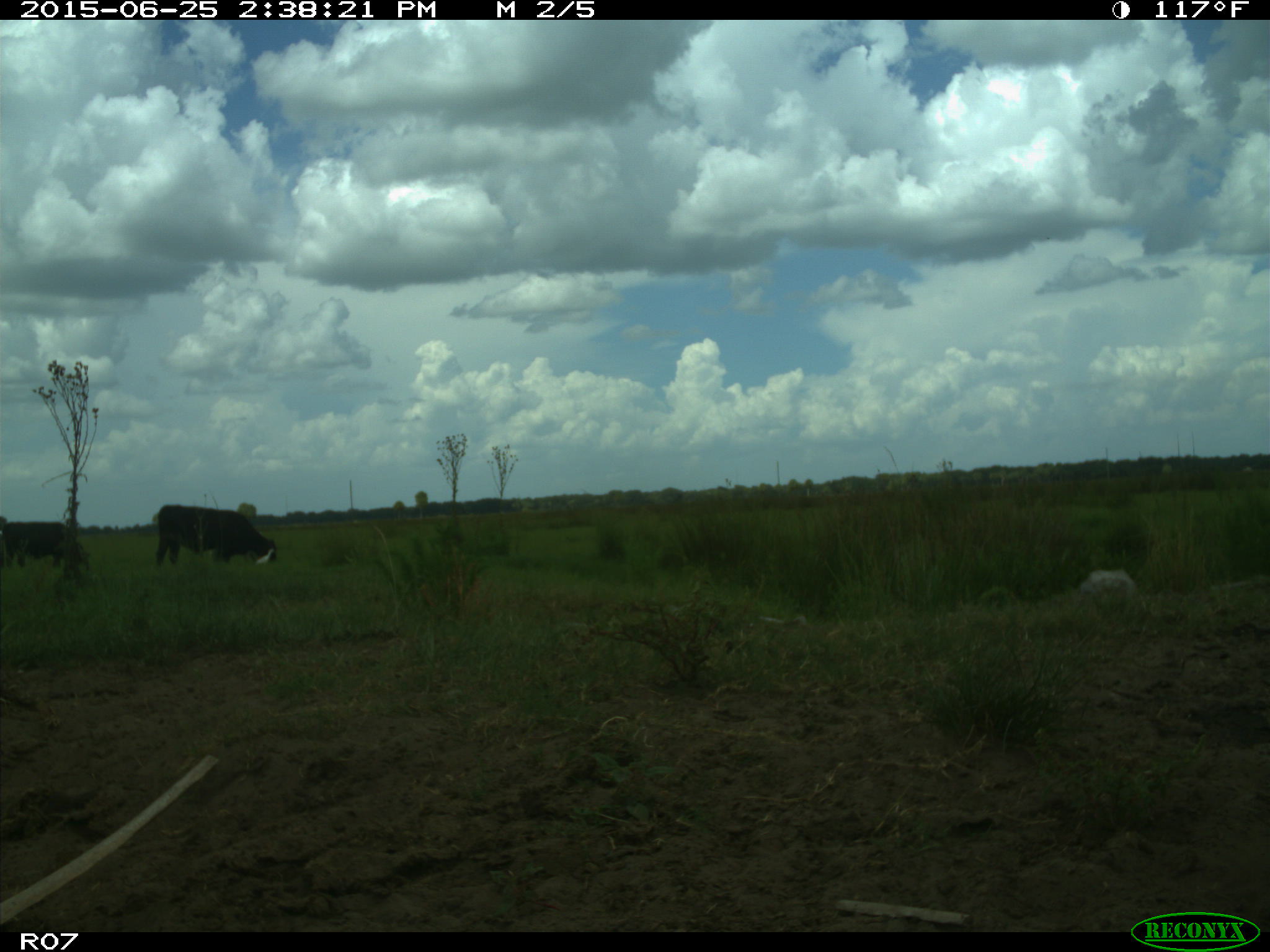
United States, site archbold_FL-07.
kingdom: Animalia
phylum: Chordata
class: Mammalia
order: Artiodactyla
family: Bovidae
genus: Bos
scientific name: Bos taurus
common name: domestic cow